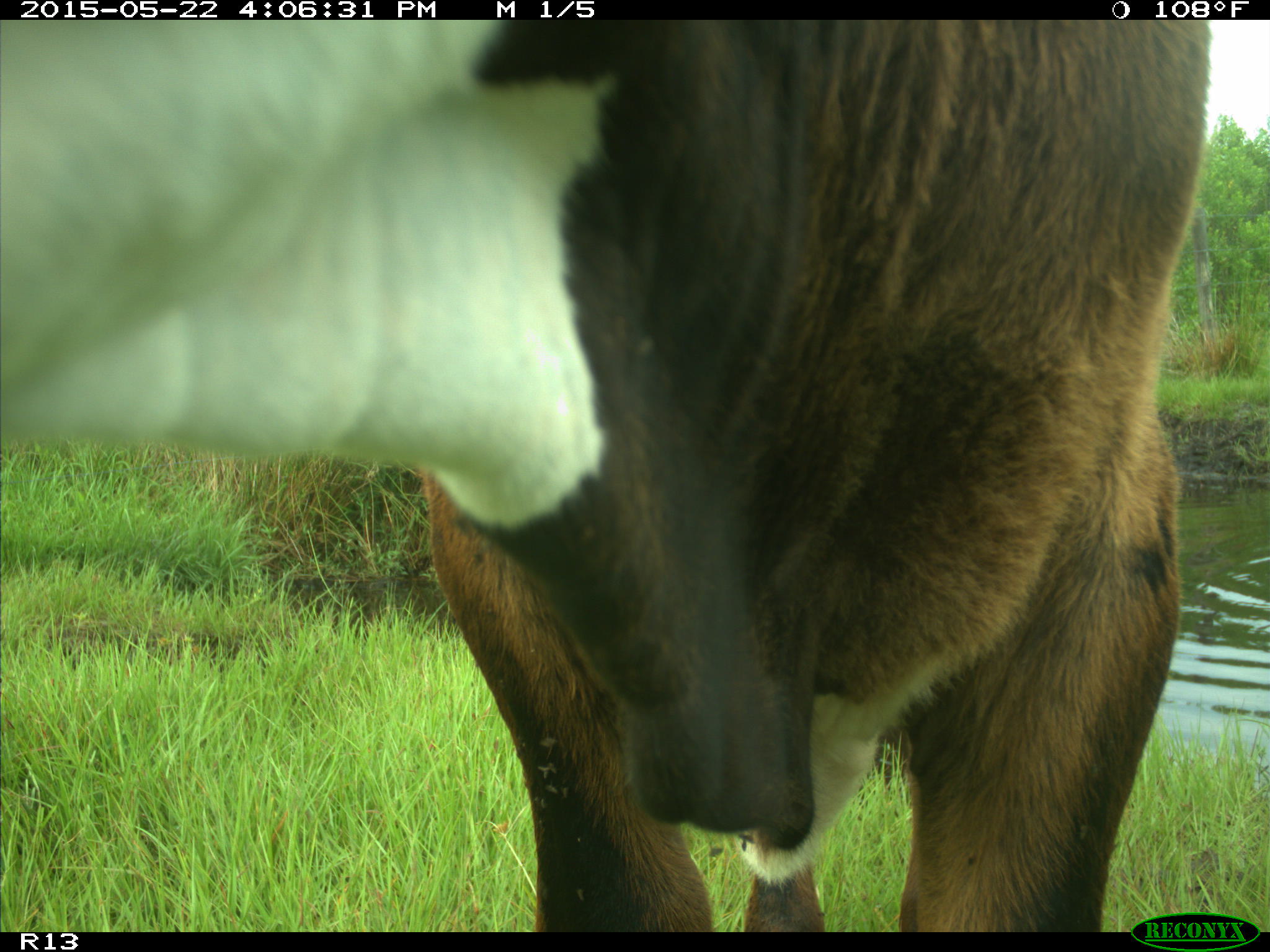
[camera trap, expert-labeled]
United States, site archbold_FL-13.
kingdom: Animalia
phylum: Chordata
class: Mammalia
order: Artiodactyla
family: Bovidae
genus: Bos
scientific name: Bos taurus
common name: domestic cow